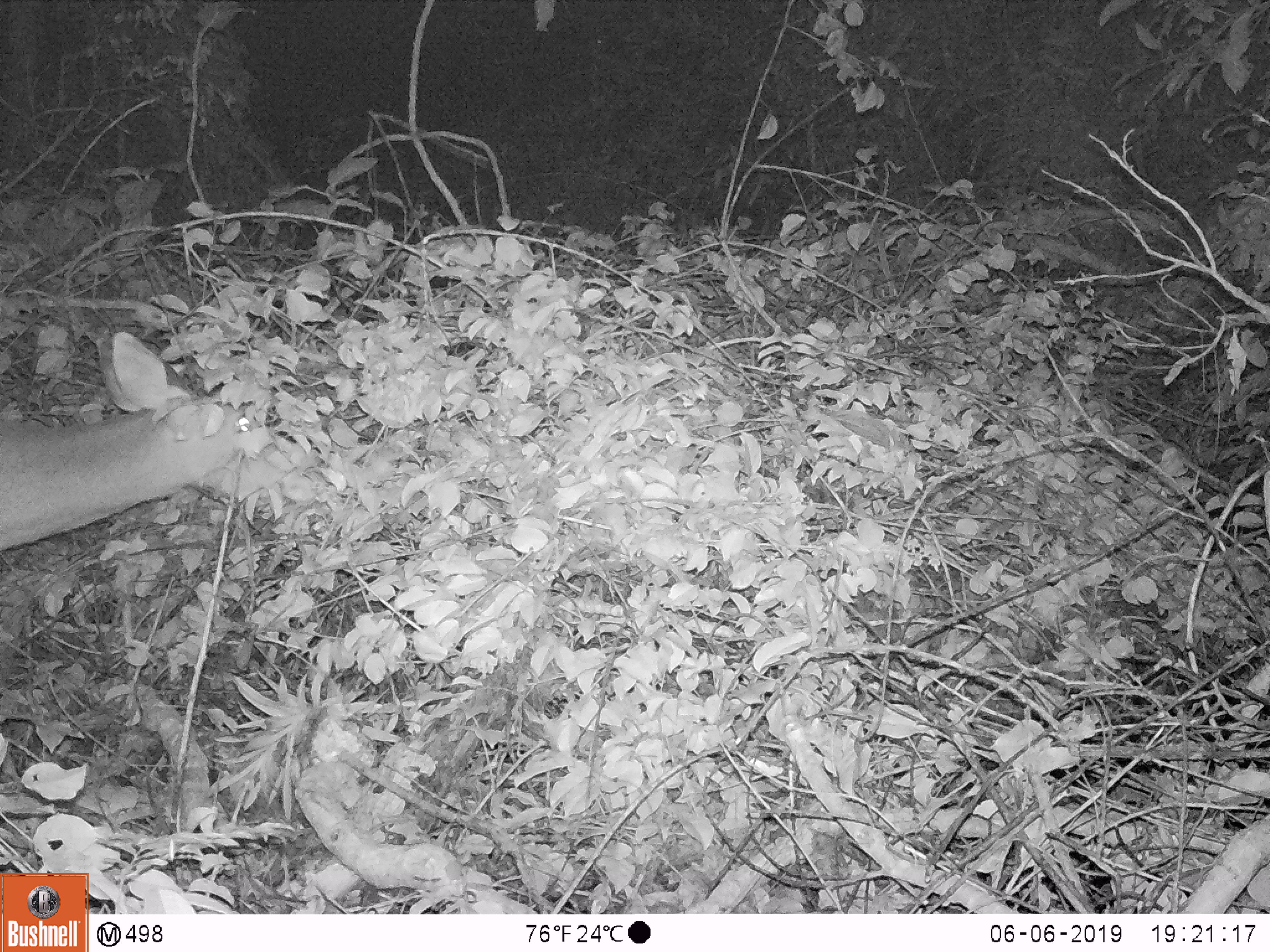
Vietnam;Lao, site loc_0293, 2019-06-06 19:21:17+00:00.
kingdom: Animalia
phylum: Chordata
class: Mammalia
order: Artiodactyla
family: Cervidae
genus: Rusa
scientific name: Rusa unicolor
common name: sambar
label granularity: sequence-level